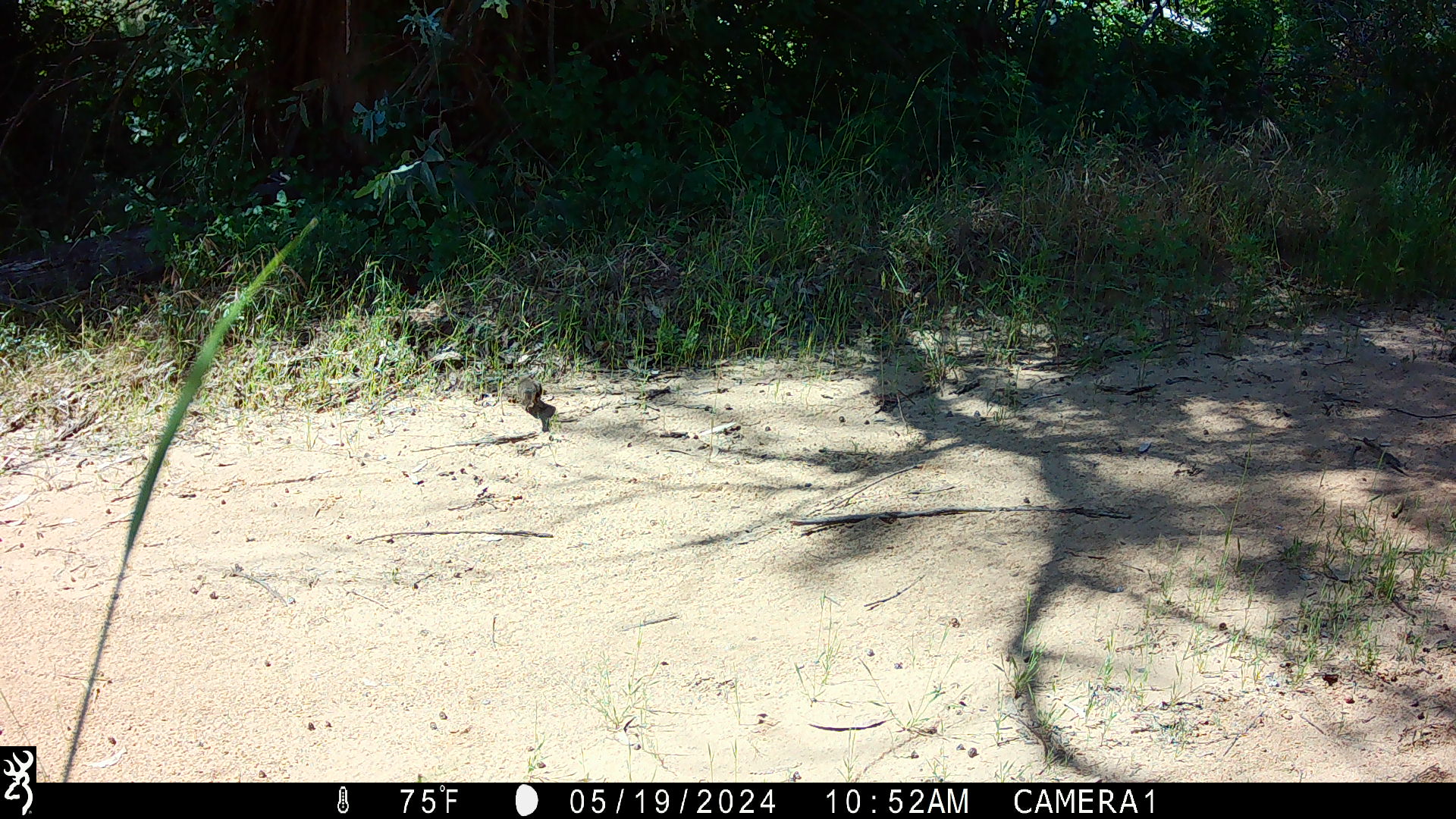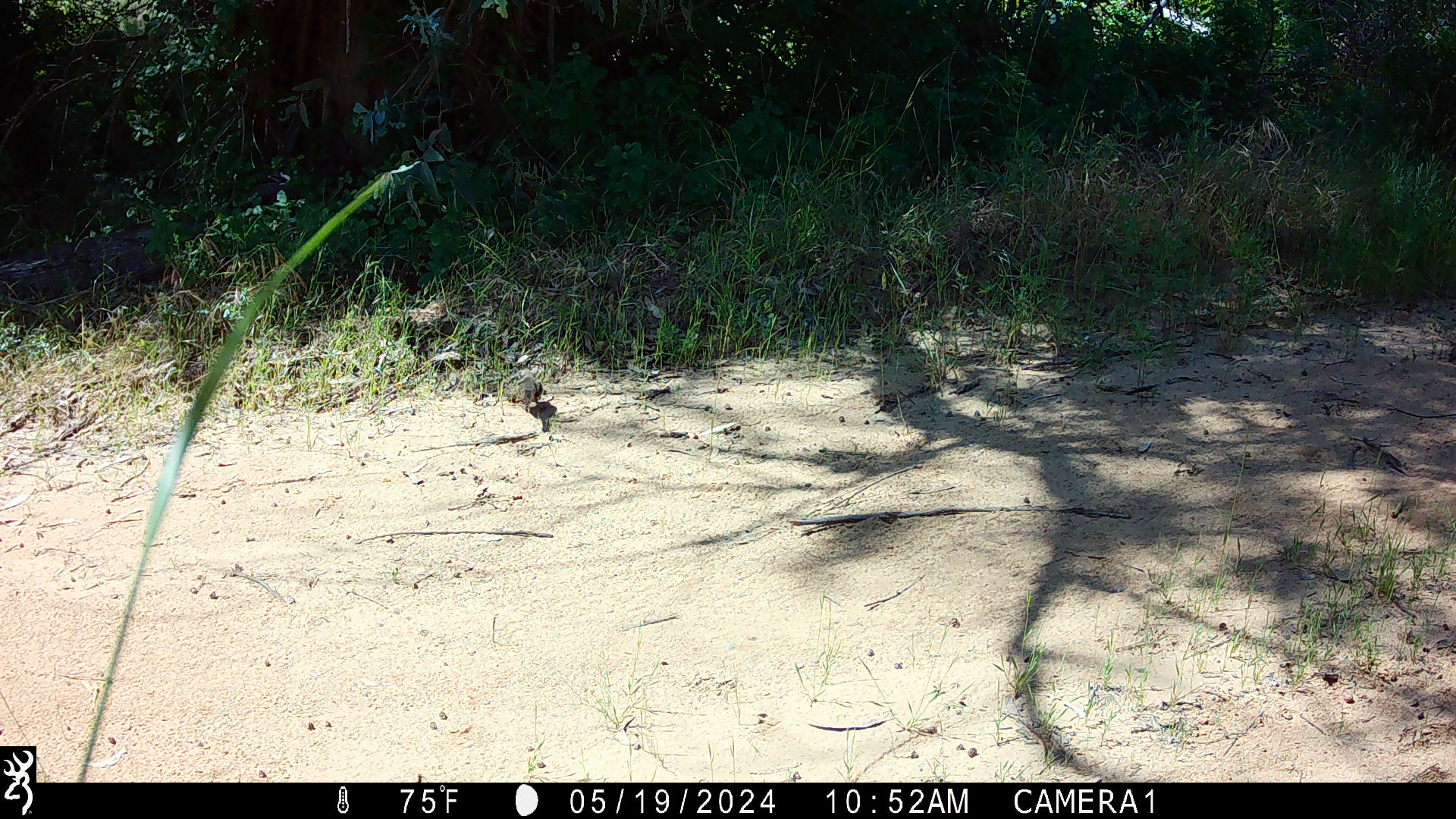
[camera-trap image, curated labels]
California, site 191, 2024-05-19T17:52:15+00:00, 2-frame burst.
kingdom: Animalia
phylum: Chordata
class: Aves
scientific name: Aves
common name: bird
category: unknown bird